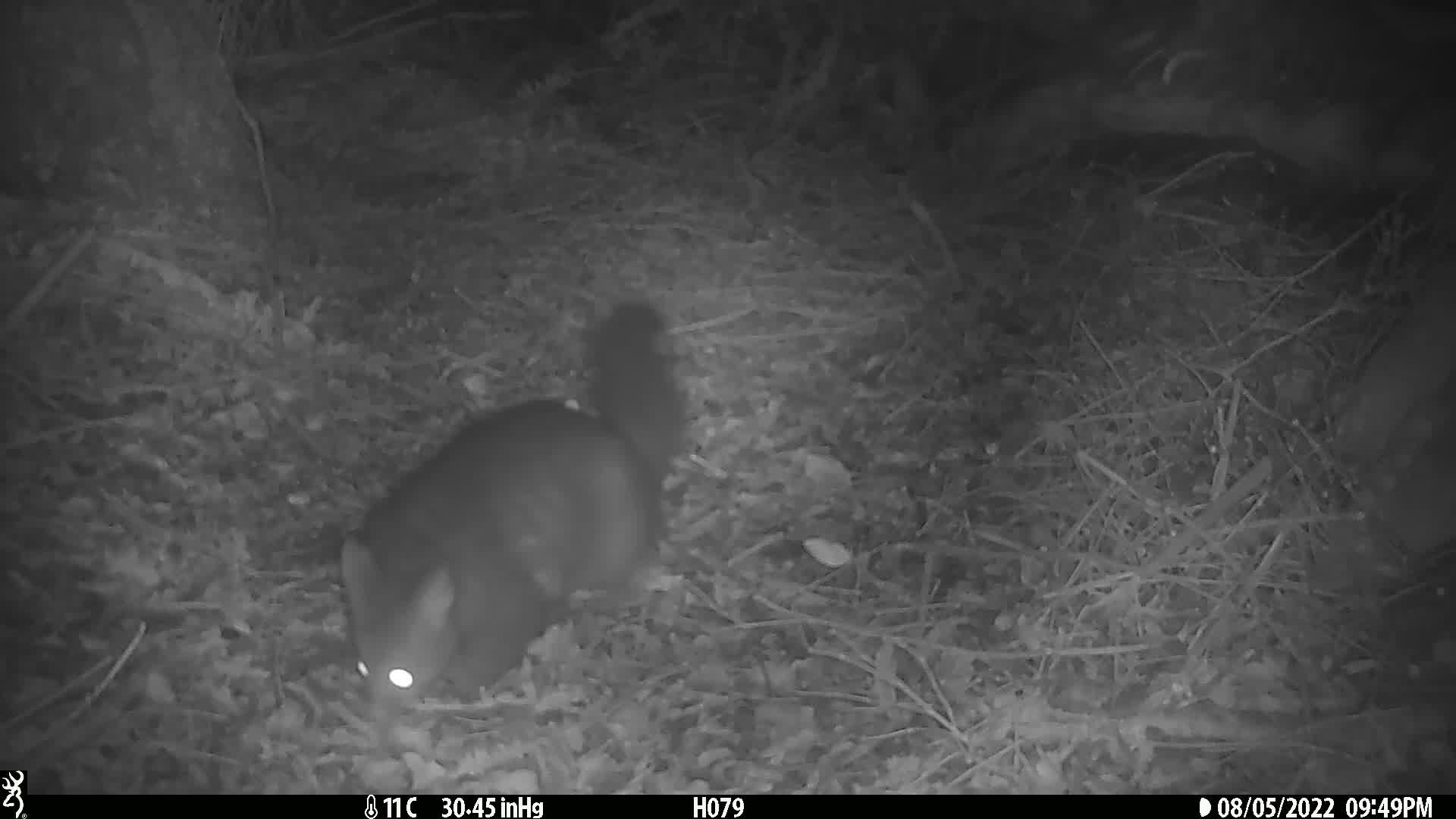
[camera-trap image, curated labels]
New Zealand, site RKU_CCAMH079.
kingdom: Animalia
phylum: Chordata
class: Mammalia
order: Diprotodontia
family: Phalangeridae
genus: Trichosurus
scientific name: Trichosurus vulpecula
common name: common brushtail possum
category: possum